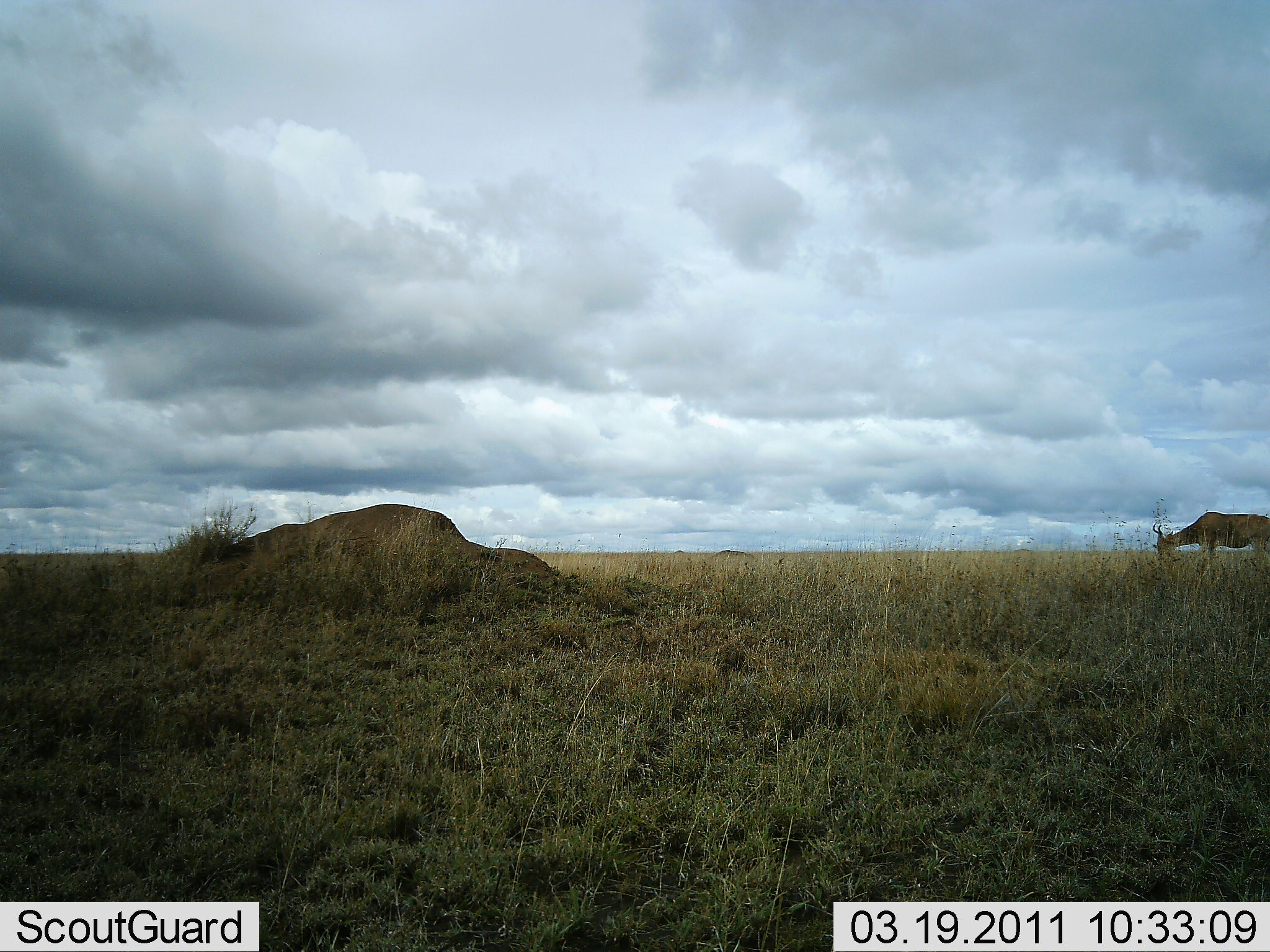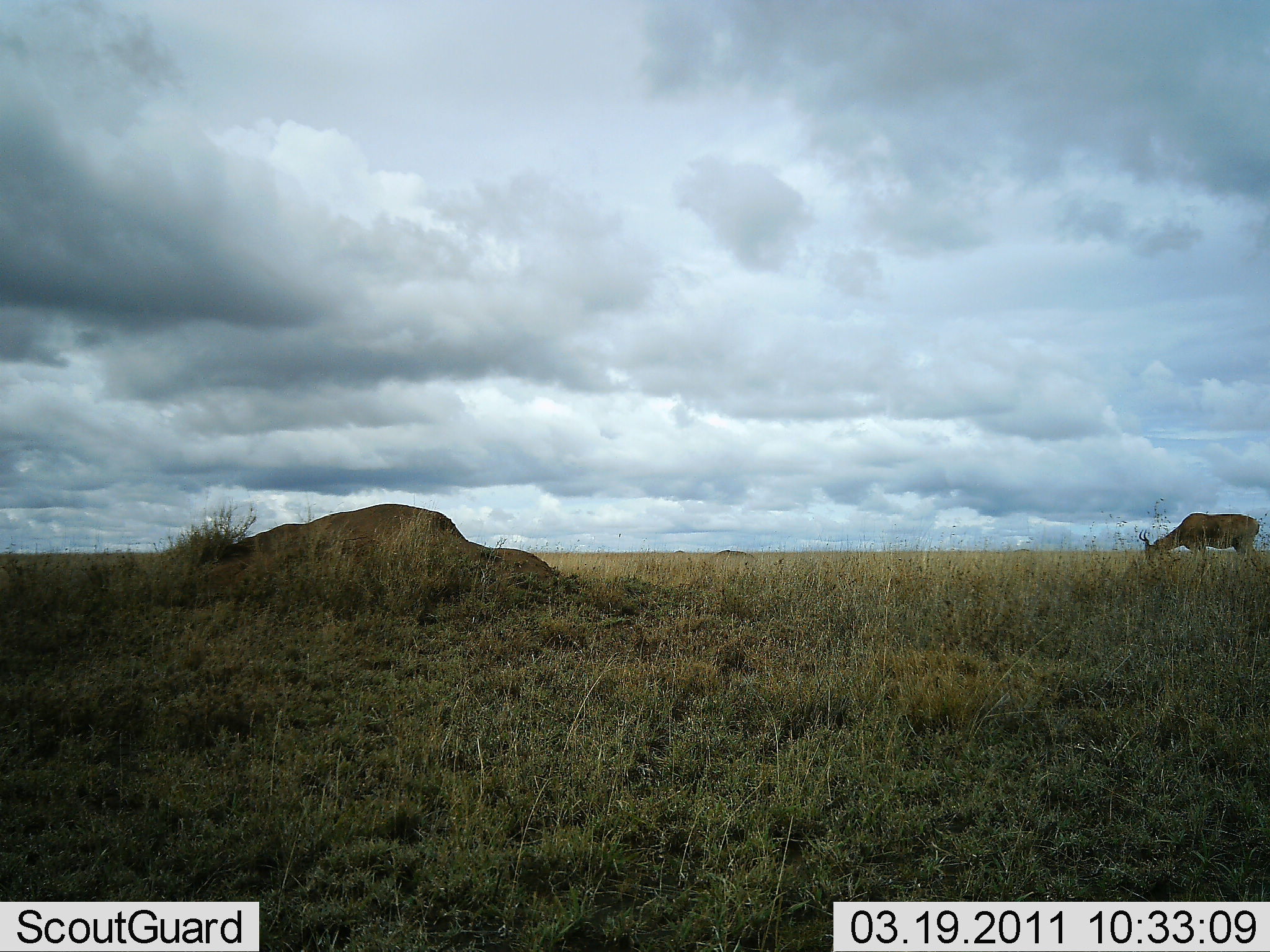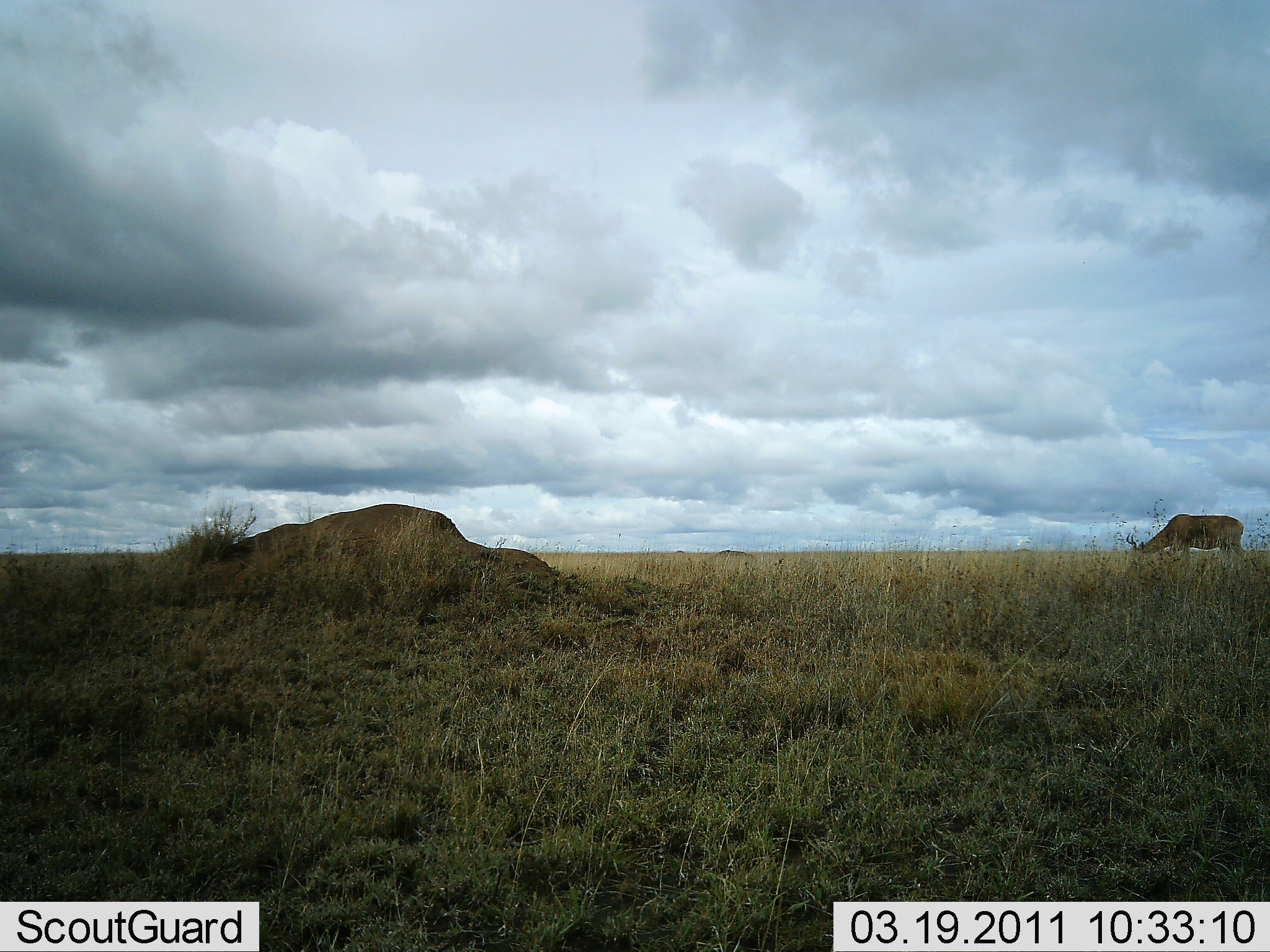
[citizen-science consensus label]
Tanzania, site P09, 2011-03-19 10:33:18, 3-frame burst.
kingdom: Animalia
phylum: Chordata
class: Mammalia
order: Artiodactyla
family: Bovidae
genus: Alcelaphus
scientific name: Alcelaphus buselaphus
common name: hartebeest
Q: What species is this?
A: Hartebeest (Alcelaphus buselaphus).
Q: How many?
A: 1.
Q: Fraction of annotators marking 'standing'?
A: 0%.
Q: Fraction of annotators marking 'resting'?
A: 0%.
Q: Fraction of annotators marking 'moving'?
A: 8%.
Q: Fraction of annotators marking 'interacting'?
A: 0%.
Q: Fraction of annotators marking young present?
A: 0%.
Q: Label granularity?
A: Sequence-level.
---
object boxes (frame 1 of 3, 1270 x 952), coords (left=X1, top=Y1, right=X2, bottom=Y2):
animal: (left=1150, top=509, right=1268, bottom=567)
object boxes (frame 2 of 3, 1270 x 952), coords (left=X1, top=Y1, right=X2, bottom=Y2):
animal: (left=1138, top=512, right=1262, bottom=568)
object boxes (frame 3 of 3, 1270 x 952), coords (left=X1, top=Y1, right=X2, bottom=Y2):
animal: (left=1121, top=513, right=1246, bottom=564)